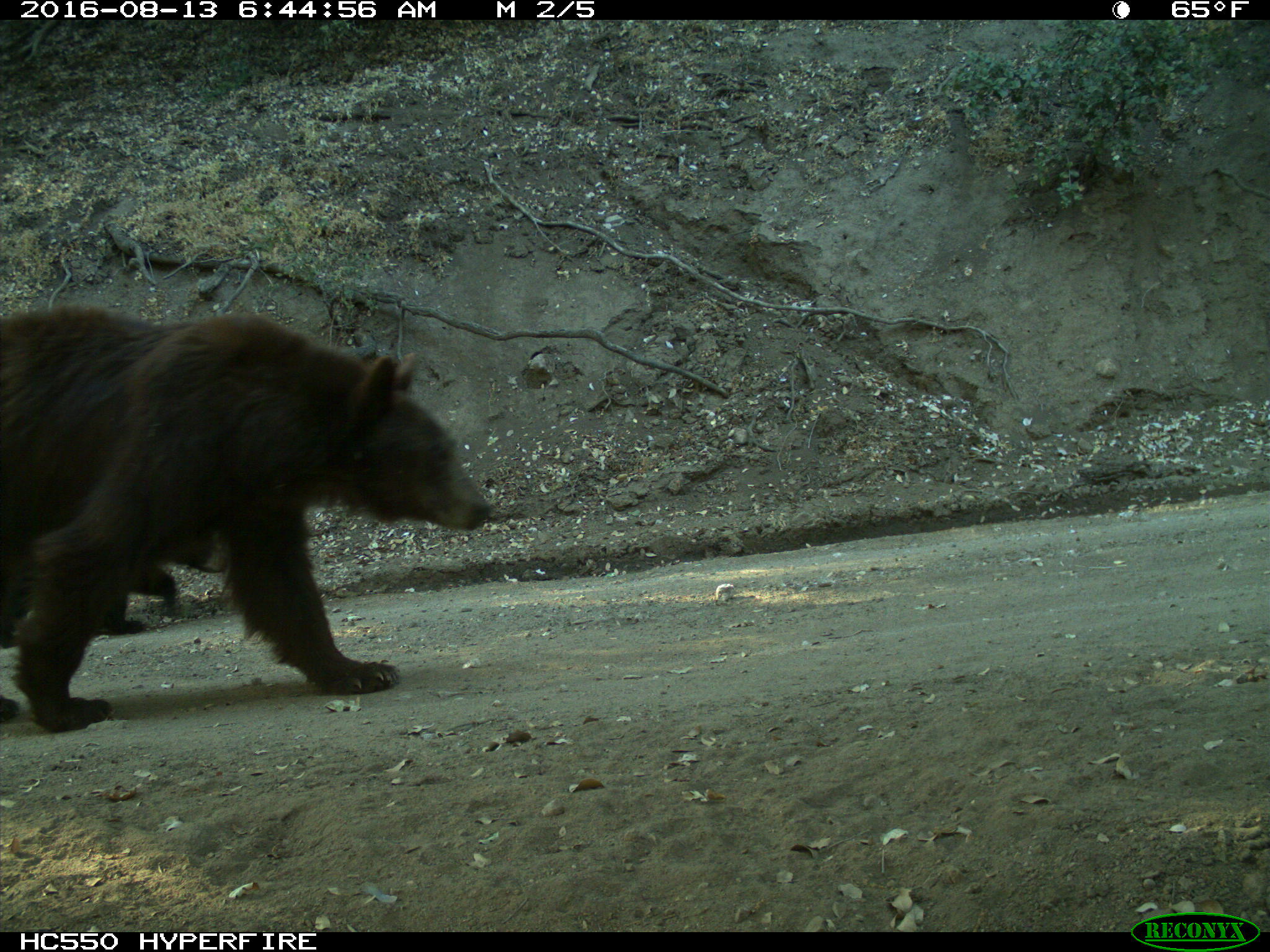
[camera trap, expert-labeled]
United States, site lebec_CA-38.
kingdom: Animalia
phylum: Chordata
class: Mammalia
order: Carnivora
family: Ursidae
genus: Ursus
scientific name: Ursus americanus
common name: american black bear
Ursus americanus (american black bear).